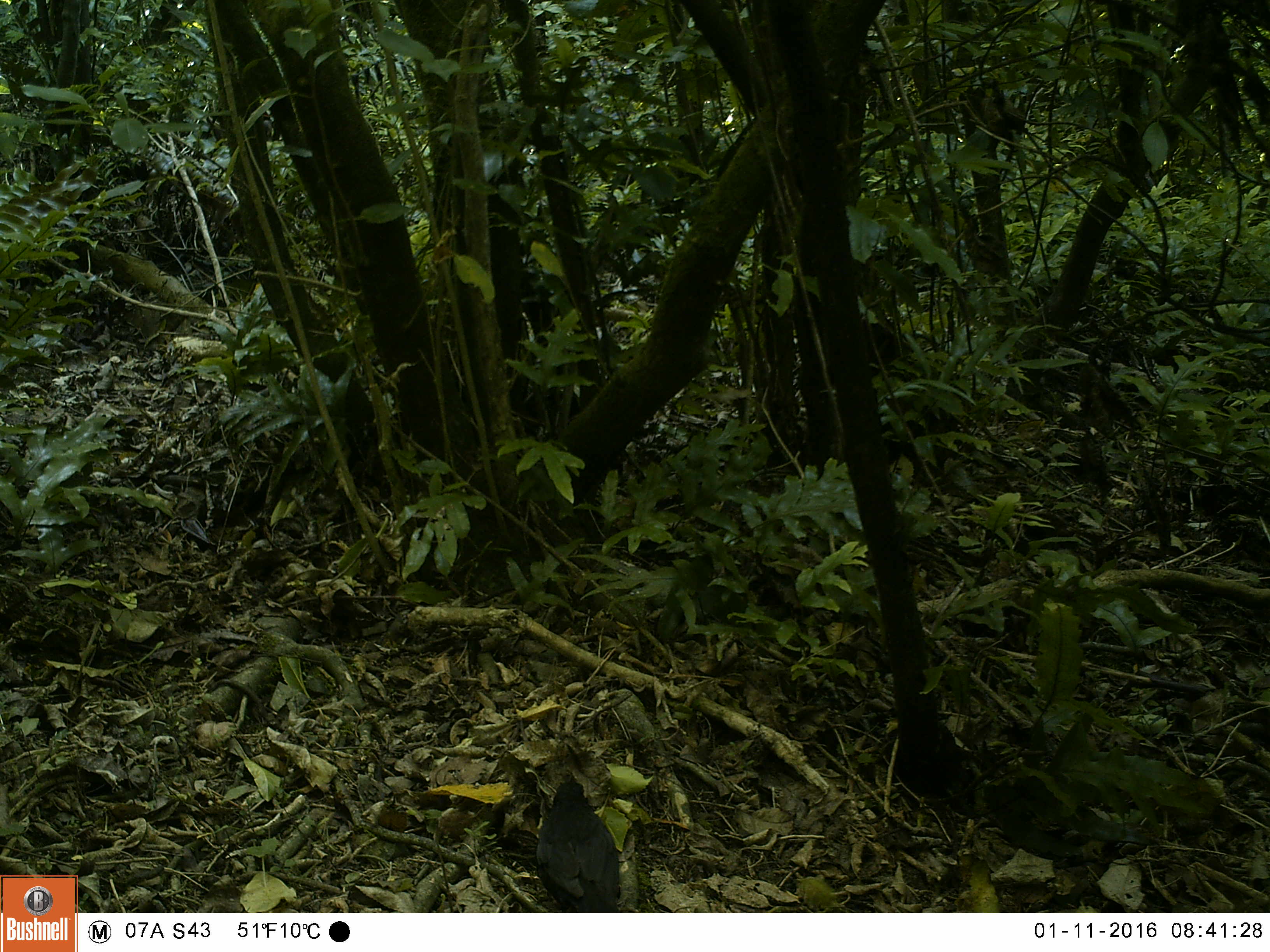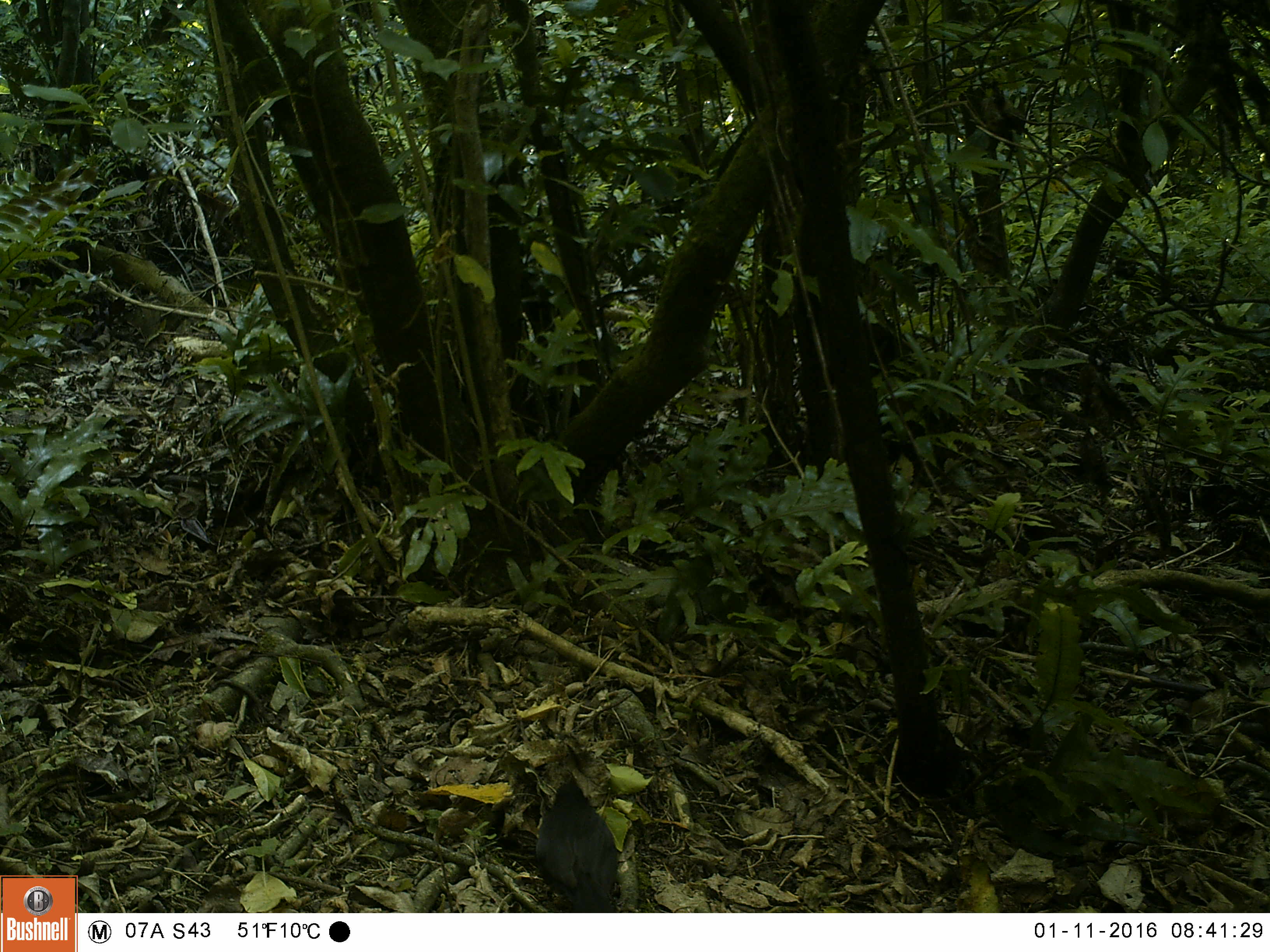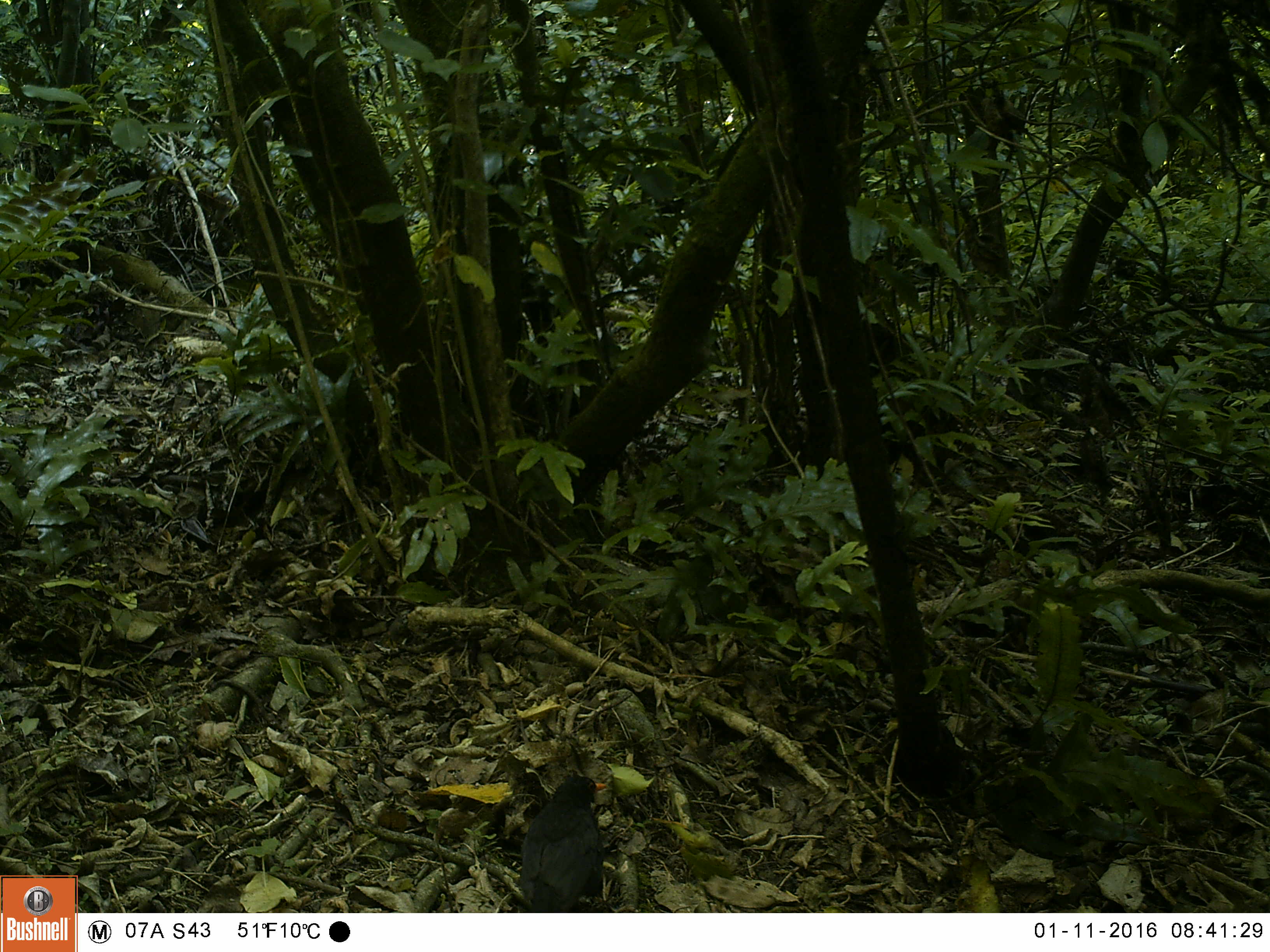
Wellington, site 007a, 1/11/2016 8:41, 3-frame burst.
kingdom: Animalia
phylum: Chordata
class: Aves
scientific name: Aves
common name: bird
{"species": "bird (Aves)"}